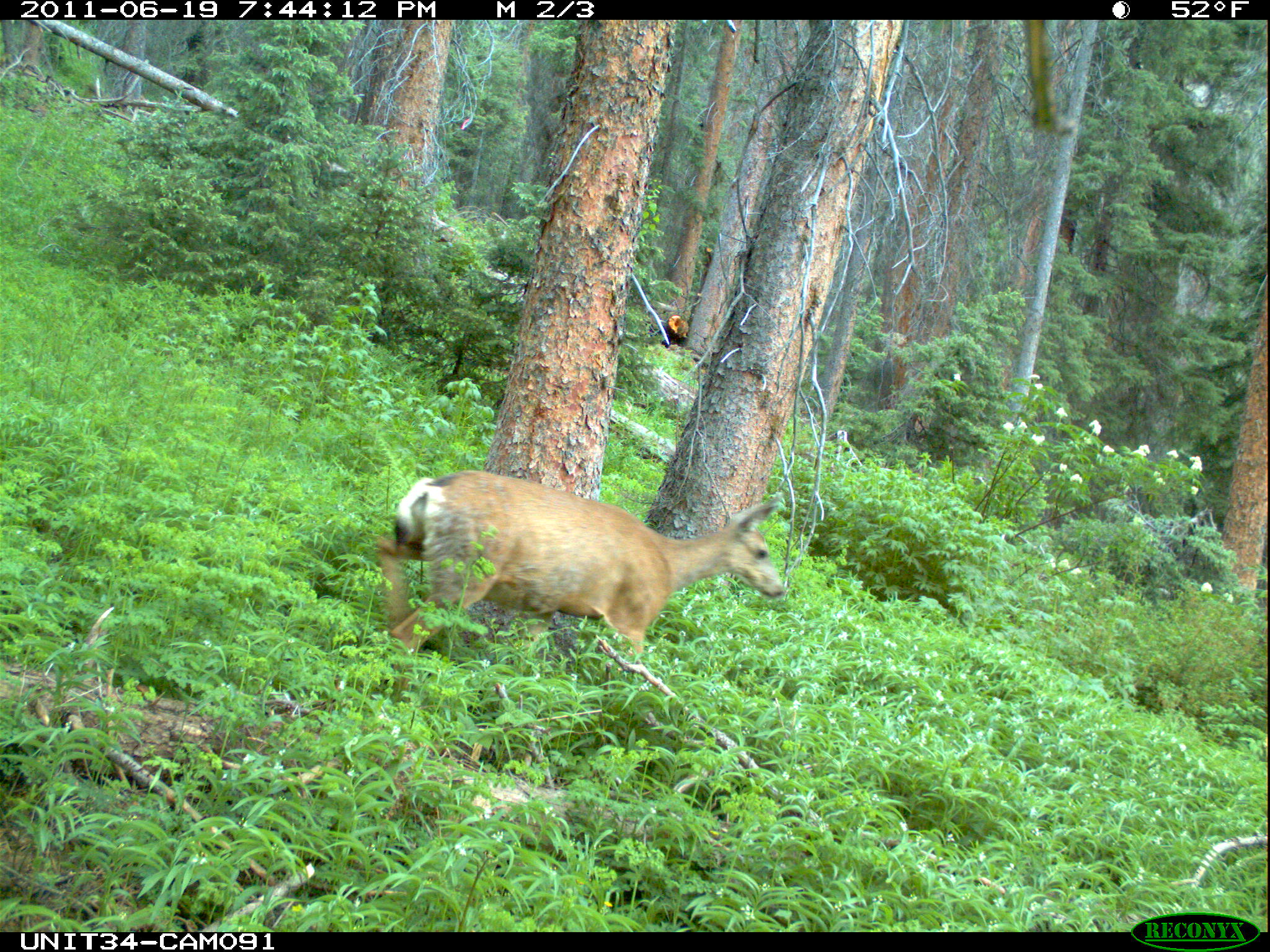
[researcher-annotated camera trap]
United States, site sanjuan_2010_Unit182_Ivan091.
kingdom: Animalia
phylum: Chordata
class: Mammalia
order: Artiodactyla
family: Cervidae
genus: Odocoileus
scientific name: Odocoileus hemionus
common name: mule deer